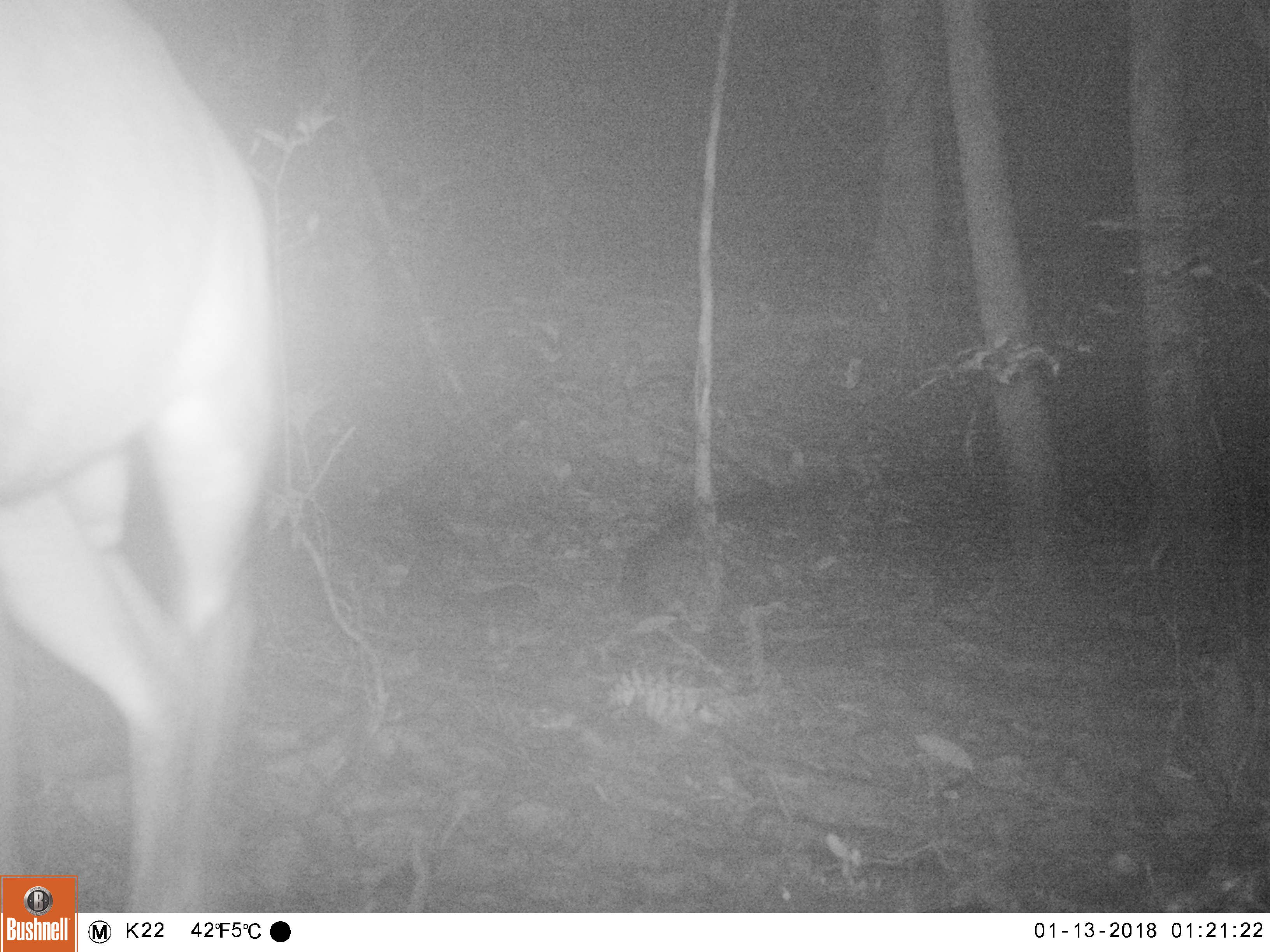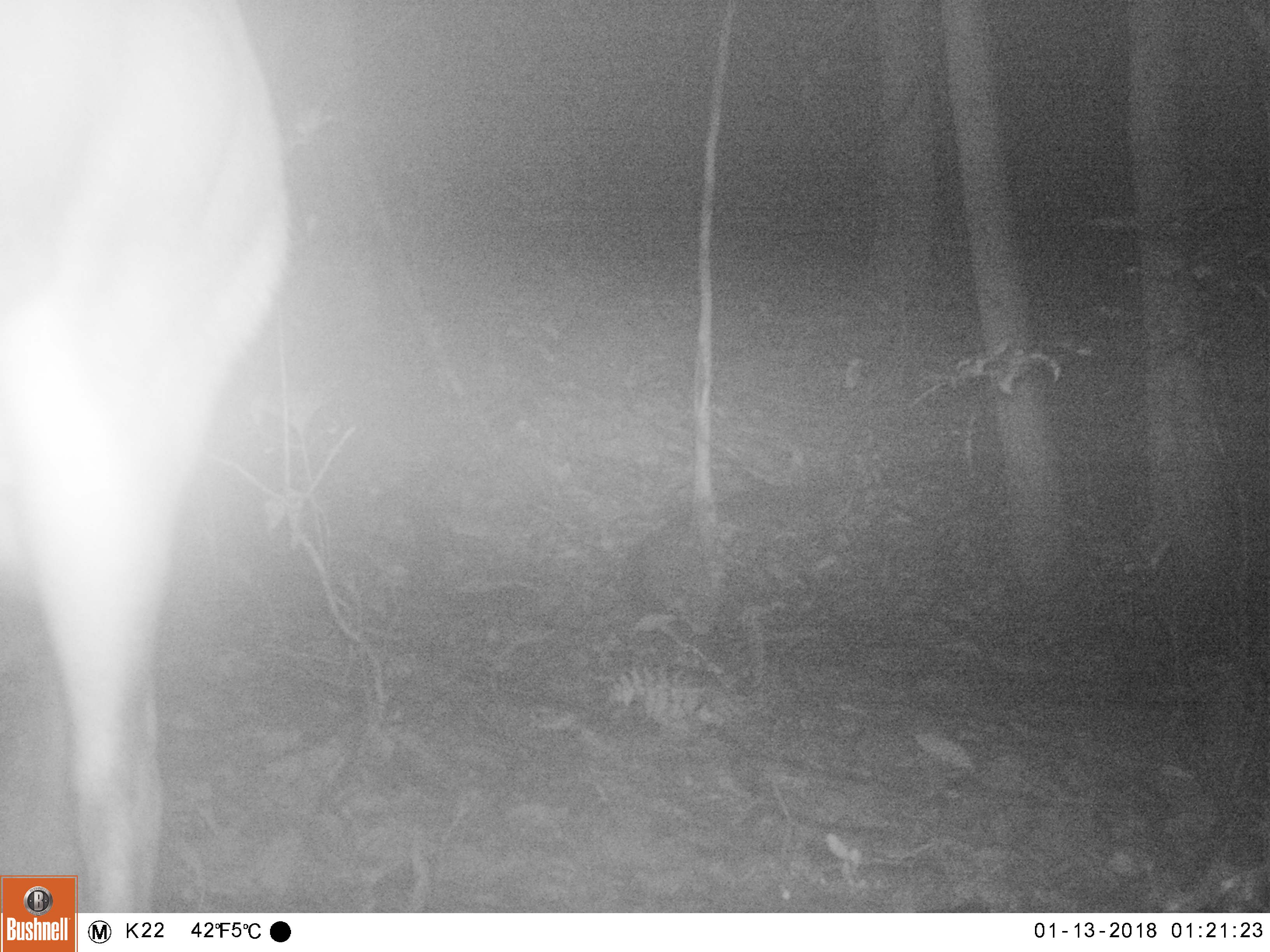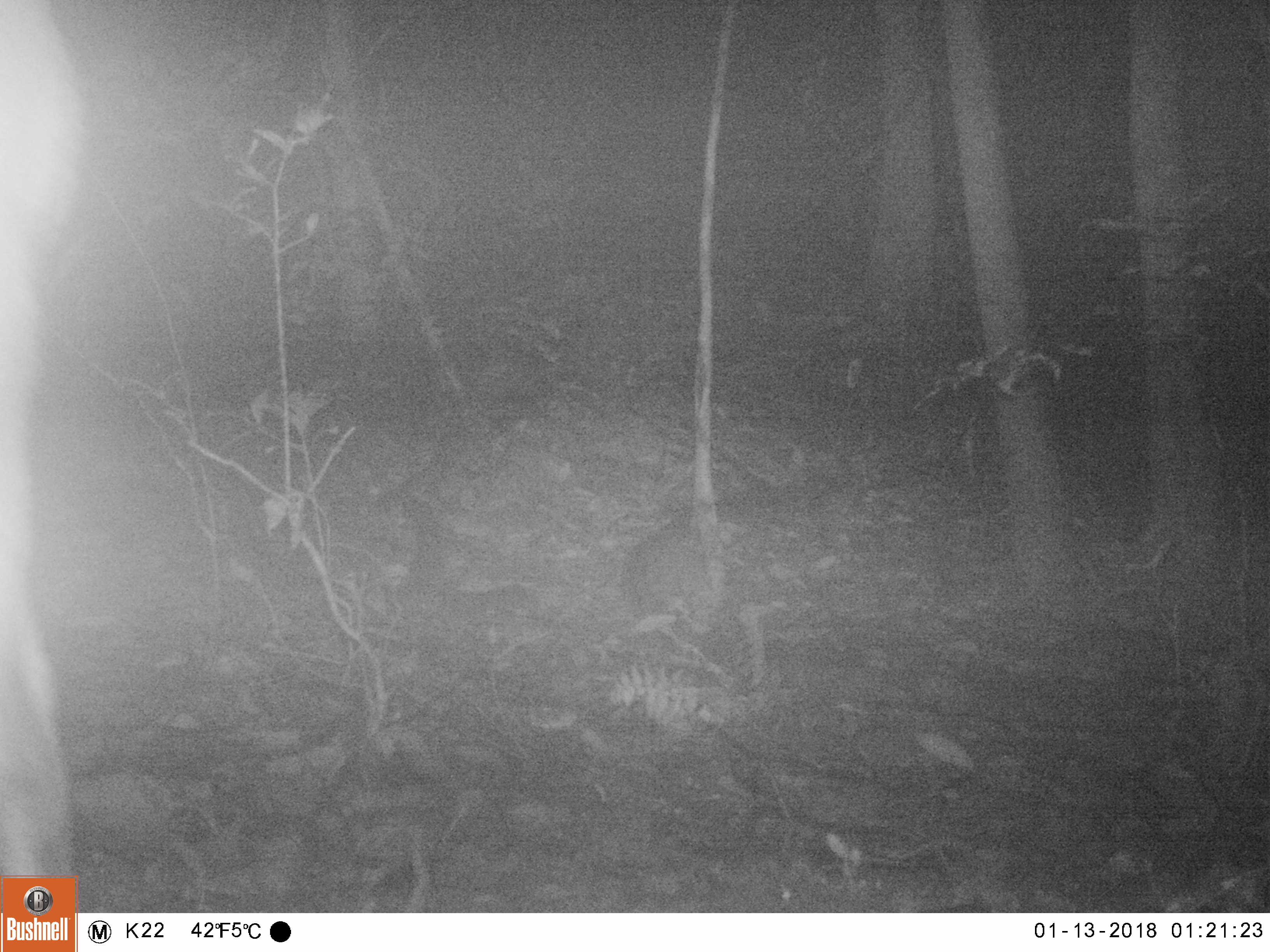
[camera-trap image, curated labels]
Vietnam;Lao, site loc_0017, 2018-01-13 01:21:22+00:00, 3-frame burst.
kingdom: Animalia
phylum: Chordata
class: Mammalia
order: Artiodactyla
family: Cervidae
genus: Muntiacus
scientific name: Muntiacus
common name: muntjacs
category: unidentified muntjac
Unidentified muntjac (muntjacs) (Muntiacus). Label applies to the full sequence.